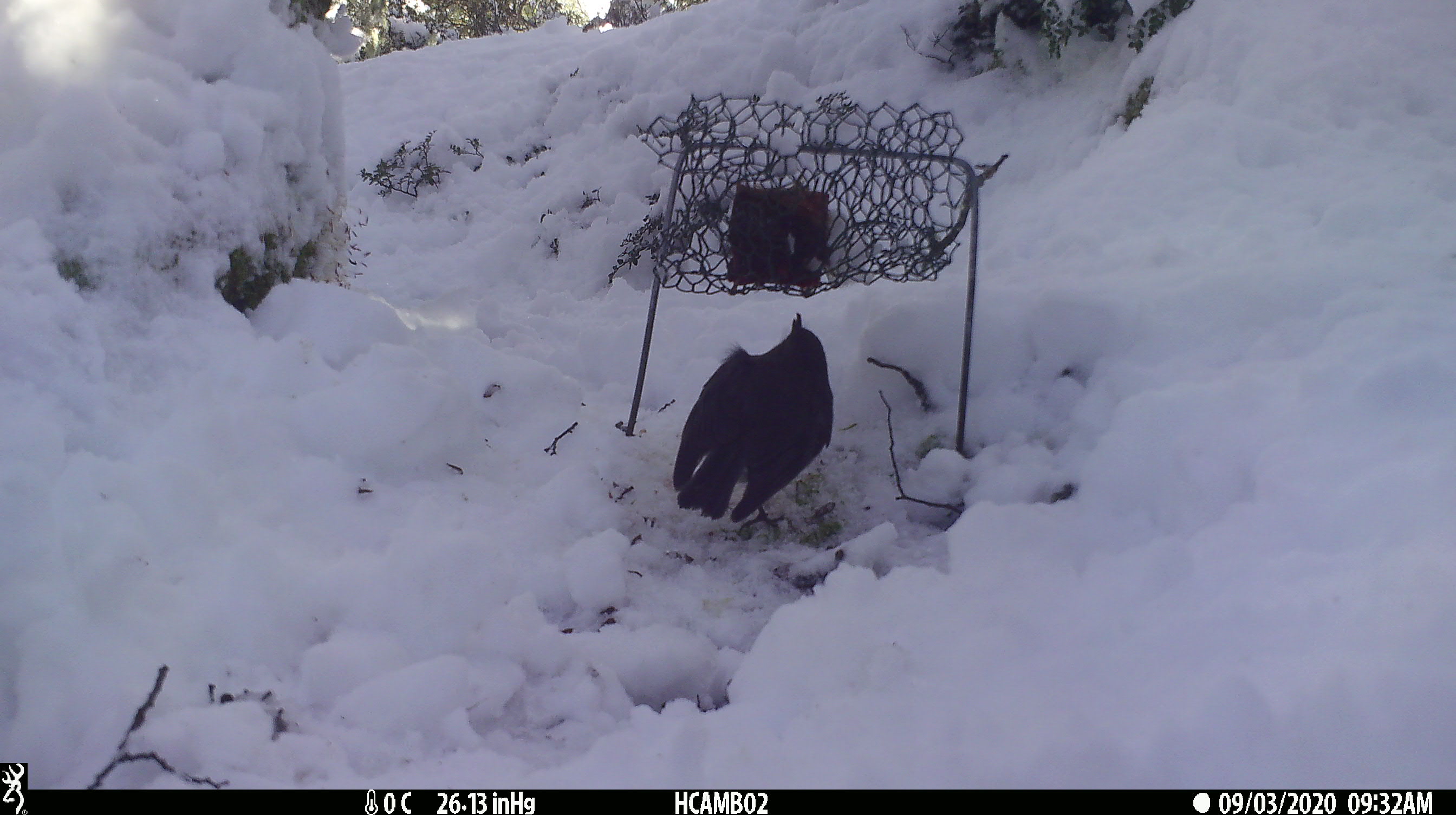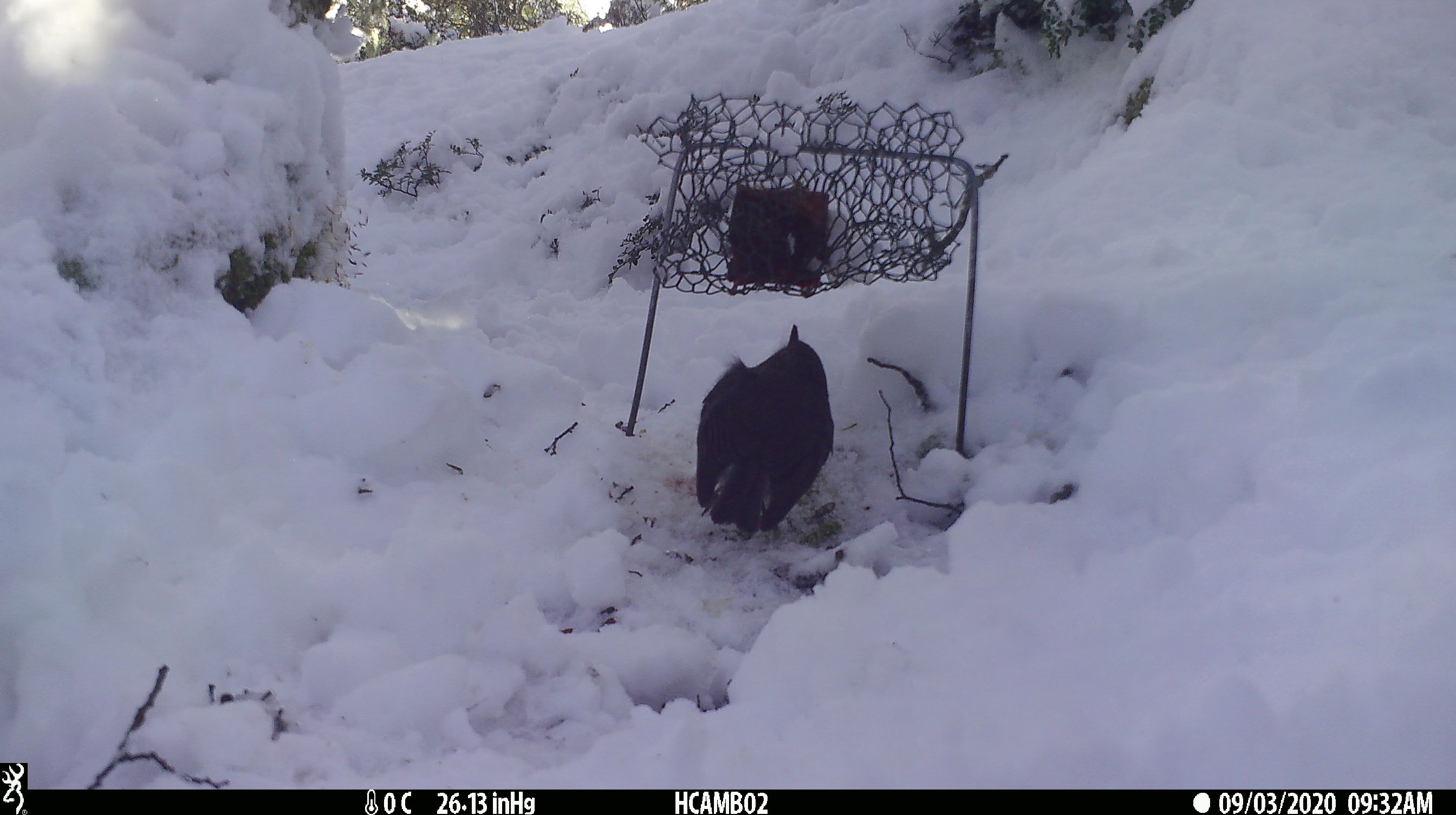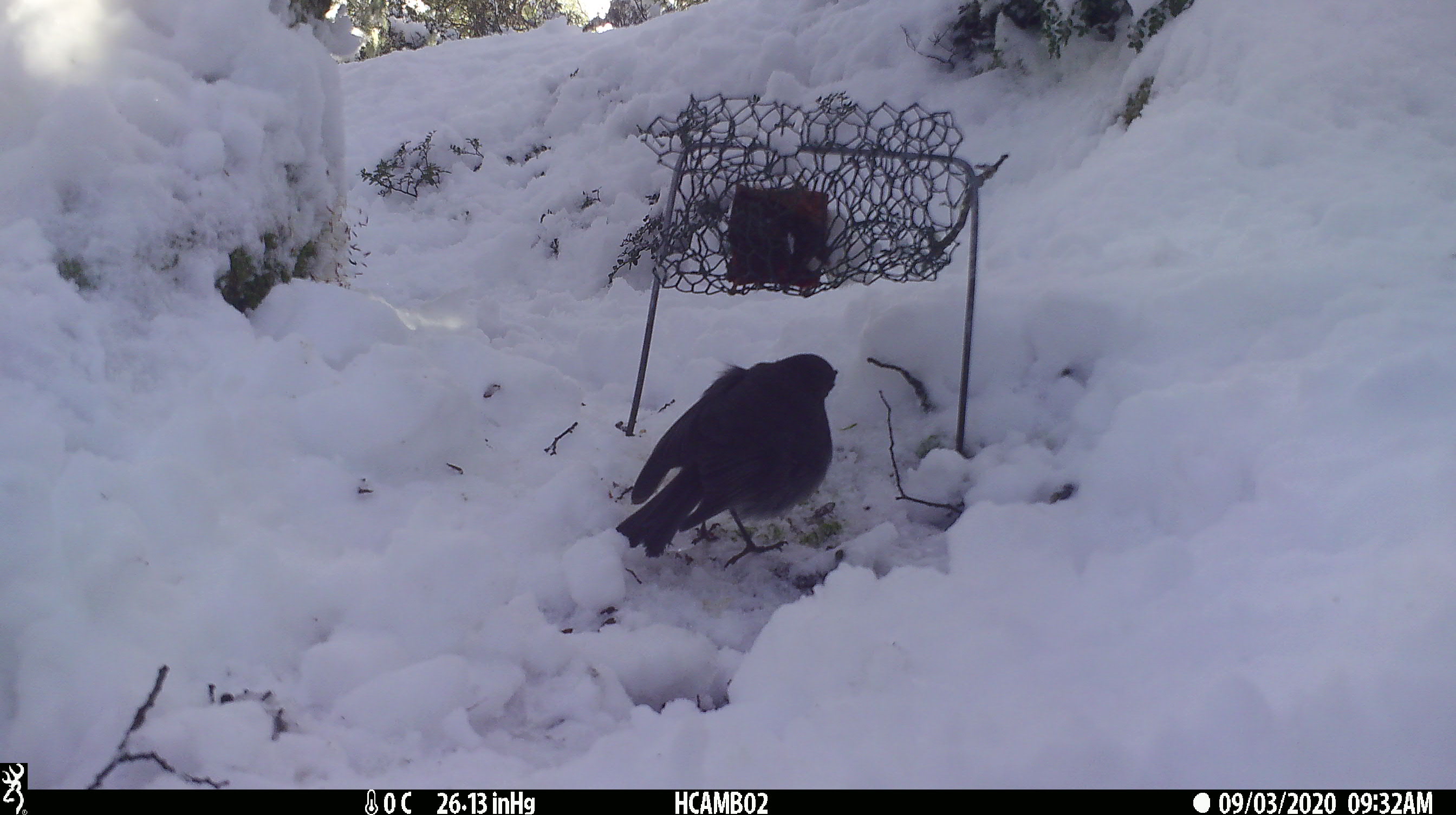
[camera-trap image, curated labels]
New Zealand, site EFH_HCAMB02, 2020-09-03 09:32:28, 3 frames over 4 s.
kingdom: Animalia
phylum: Chordata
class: Aves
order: Passeriformes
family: Petroicidae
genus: Petroica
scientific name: Petroica australis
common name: new zealand robin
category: robin